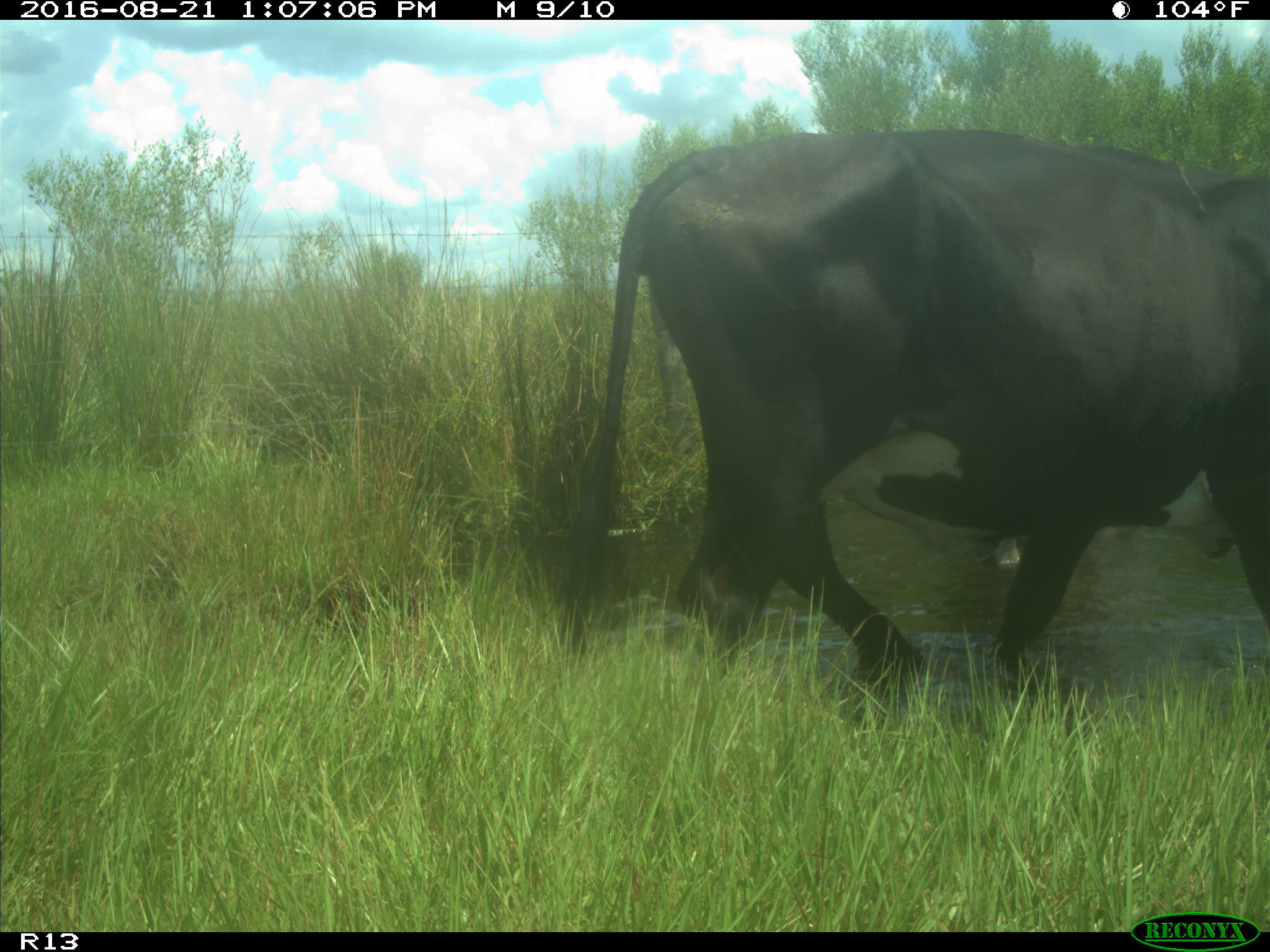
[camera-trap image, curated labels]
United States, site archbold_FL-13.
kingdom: Animalia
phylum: Chordata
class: Mammalia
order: Artiodactyla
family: Bovidae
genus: Bos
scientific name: Bos taurus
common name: domestic cow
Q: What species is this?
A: Bos taurus (domestic cow).